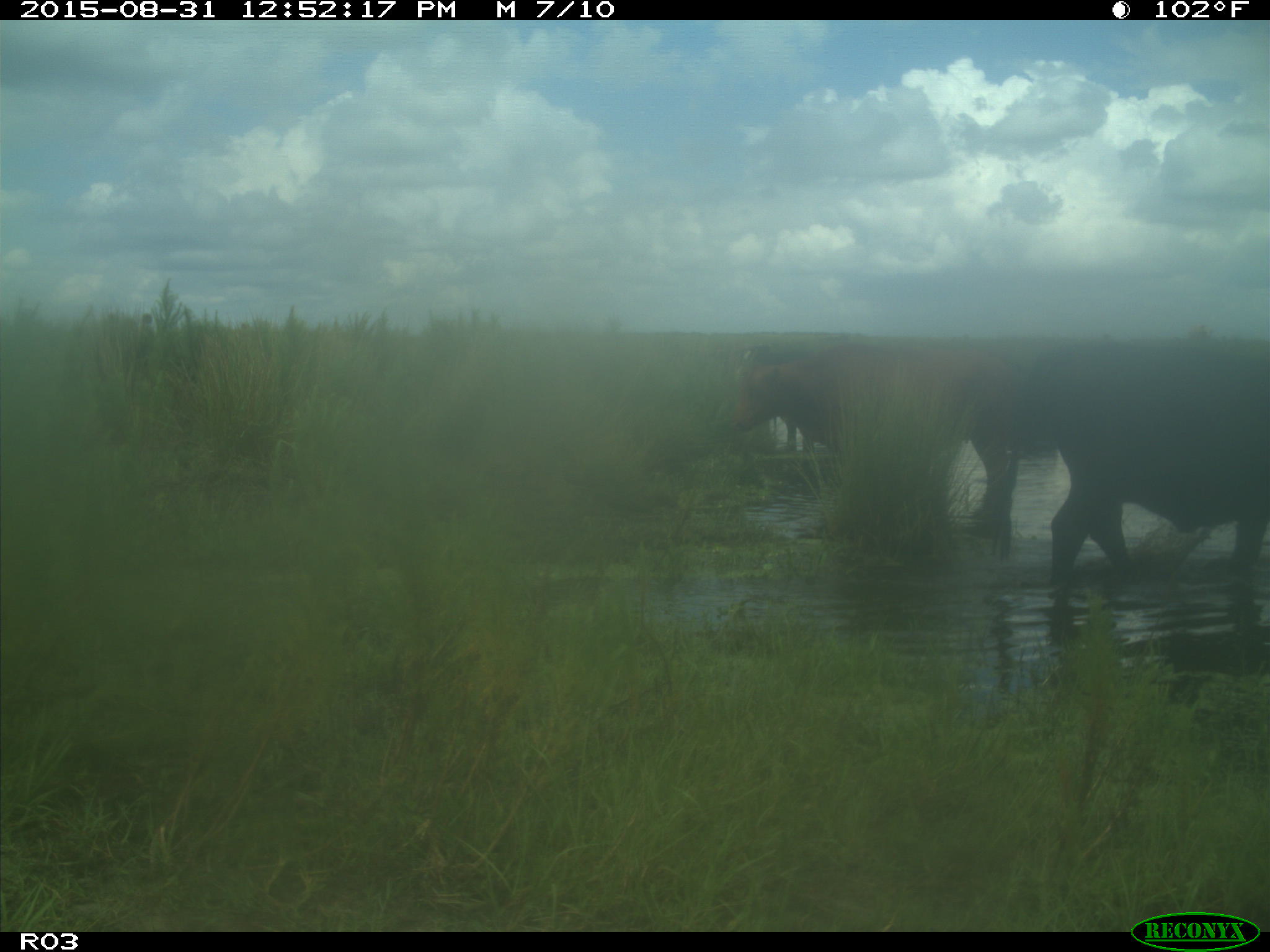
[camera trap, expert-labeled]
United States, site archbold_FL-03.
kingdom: Animalia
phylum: Chordata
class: Mammalia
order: Artiodactyla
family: Bovidae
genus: Bos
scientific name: Bos taurus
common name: domestic cow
Bos taurus (domestic cow).